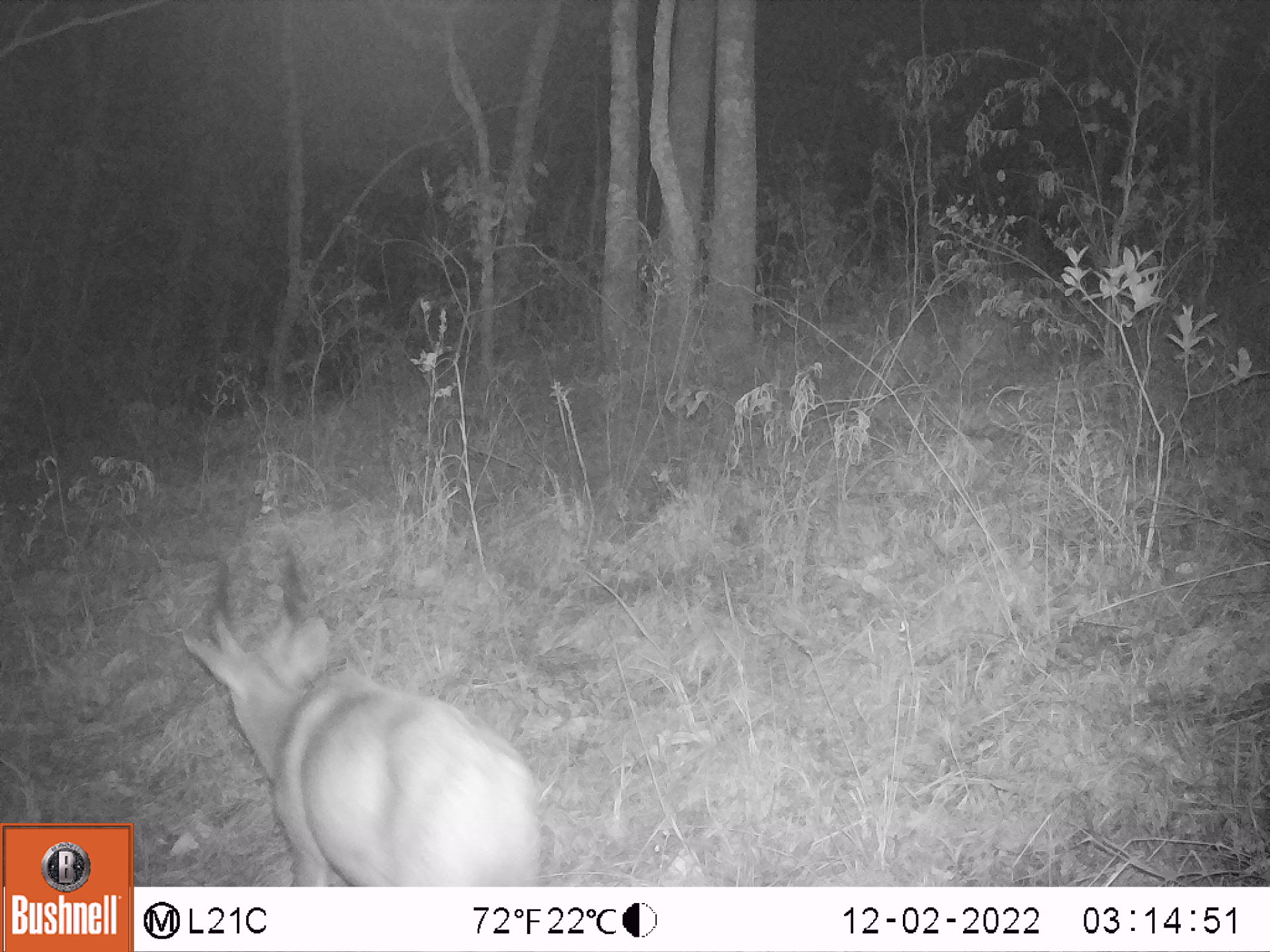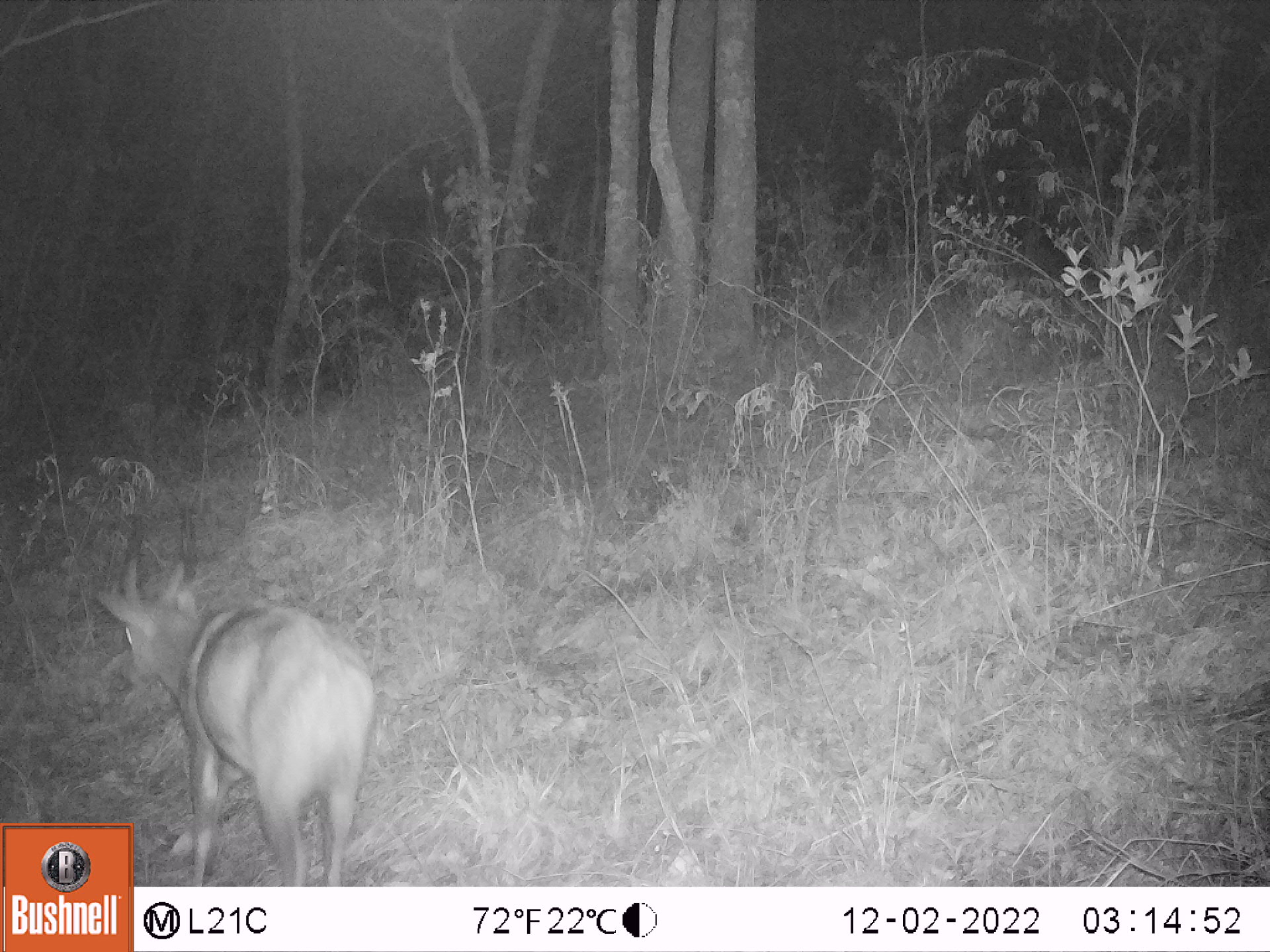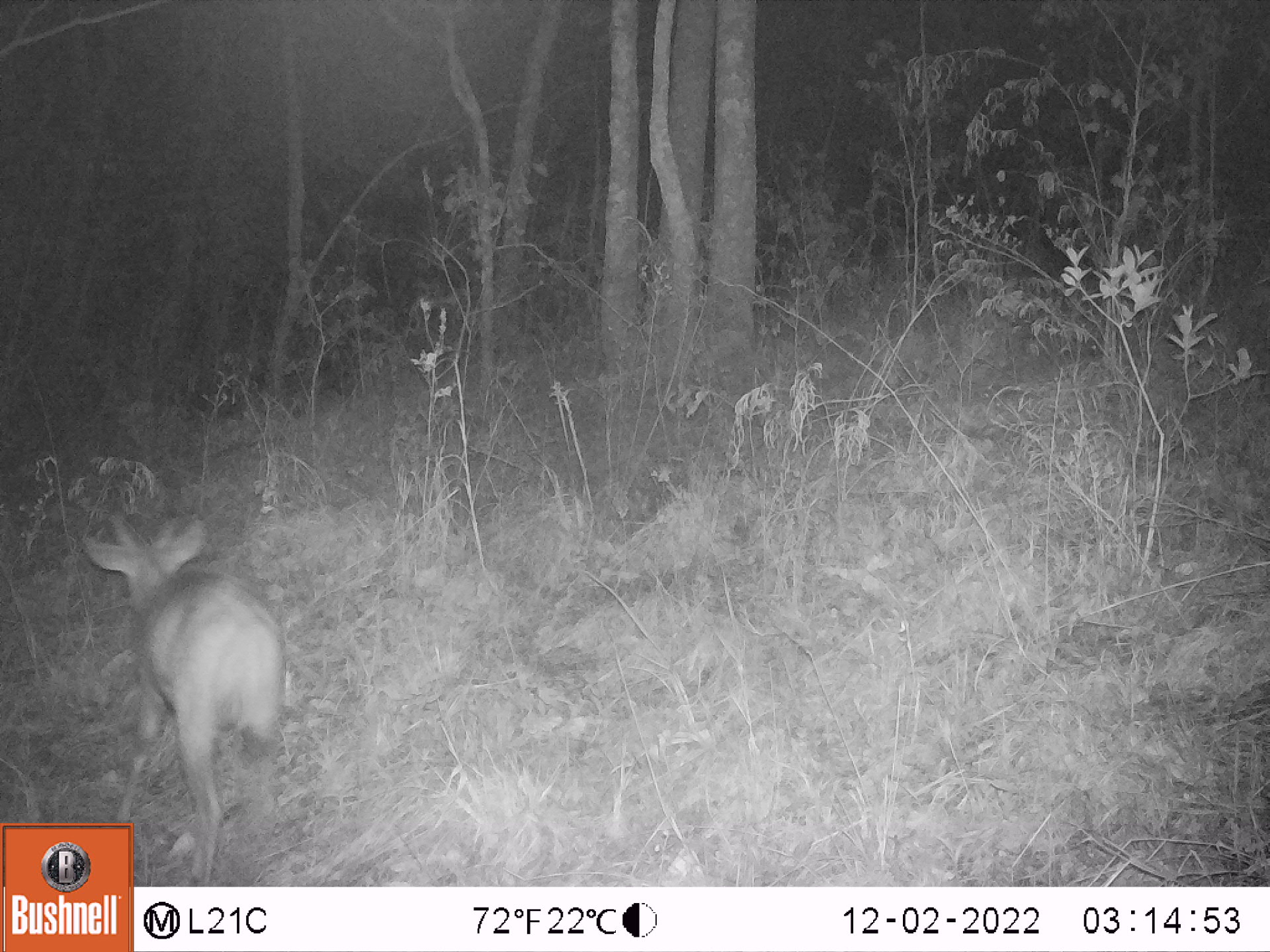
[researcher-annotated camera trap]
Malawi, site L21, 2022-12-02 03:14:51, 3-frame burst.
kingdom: Animalia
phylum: Chordata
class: Mammalia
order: Artiodactyla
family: Bovidae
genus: Tragelaphus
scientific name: Tragelaphus sylvaticus sylvaticus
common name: cape bushbuck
Cape bushbuck (Tragelaphus sylvaticus sylvaticus), count 1.